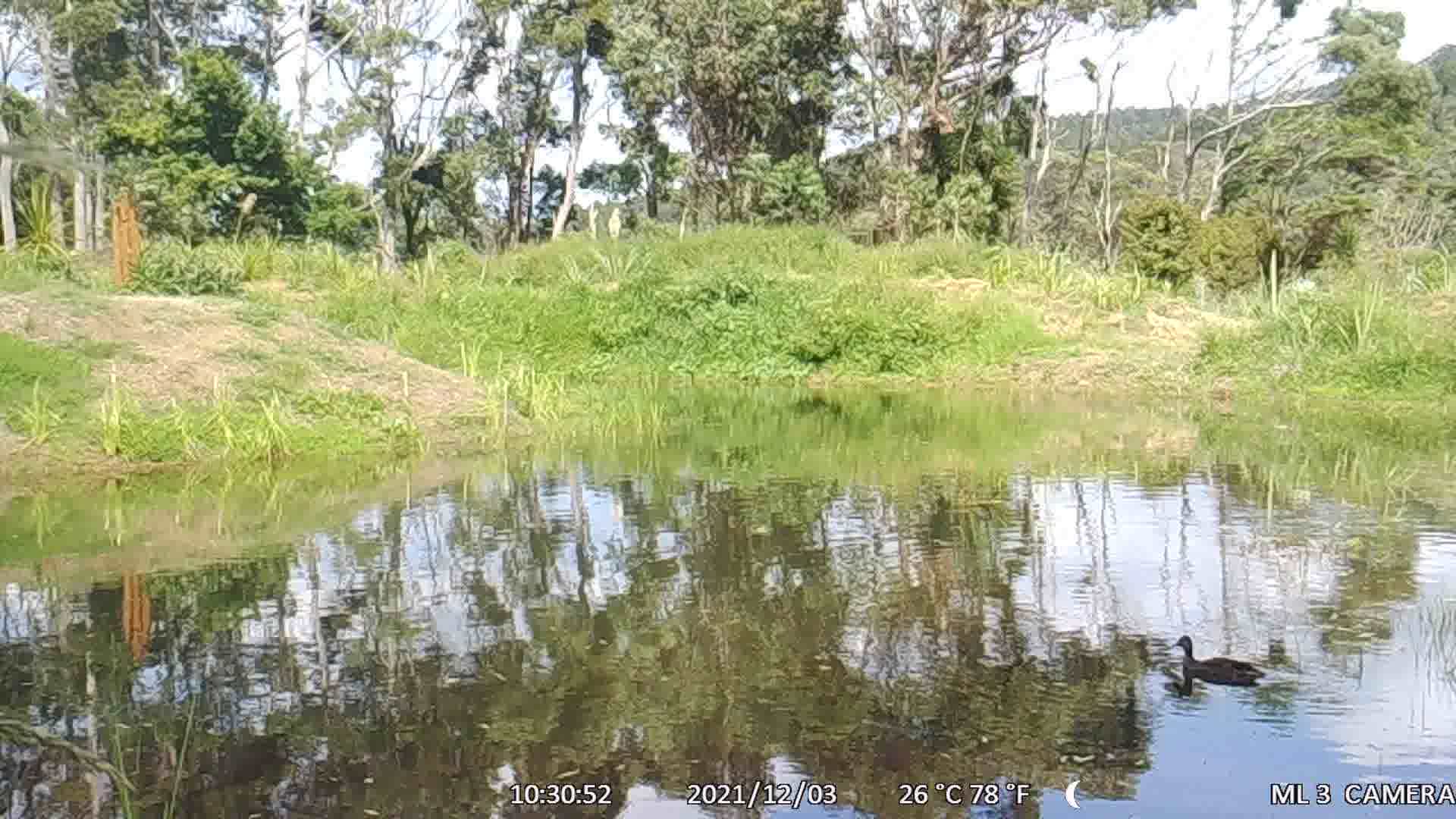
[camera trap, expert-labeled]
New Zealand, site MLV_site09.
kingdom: Animalia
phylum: Chordata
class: Aves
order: Anseriformes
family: Anatidae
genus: Anas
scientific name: Anas platyrhynchos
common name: mallard